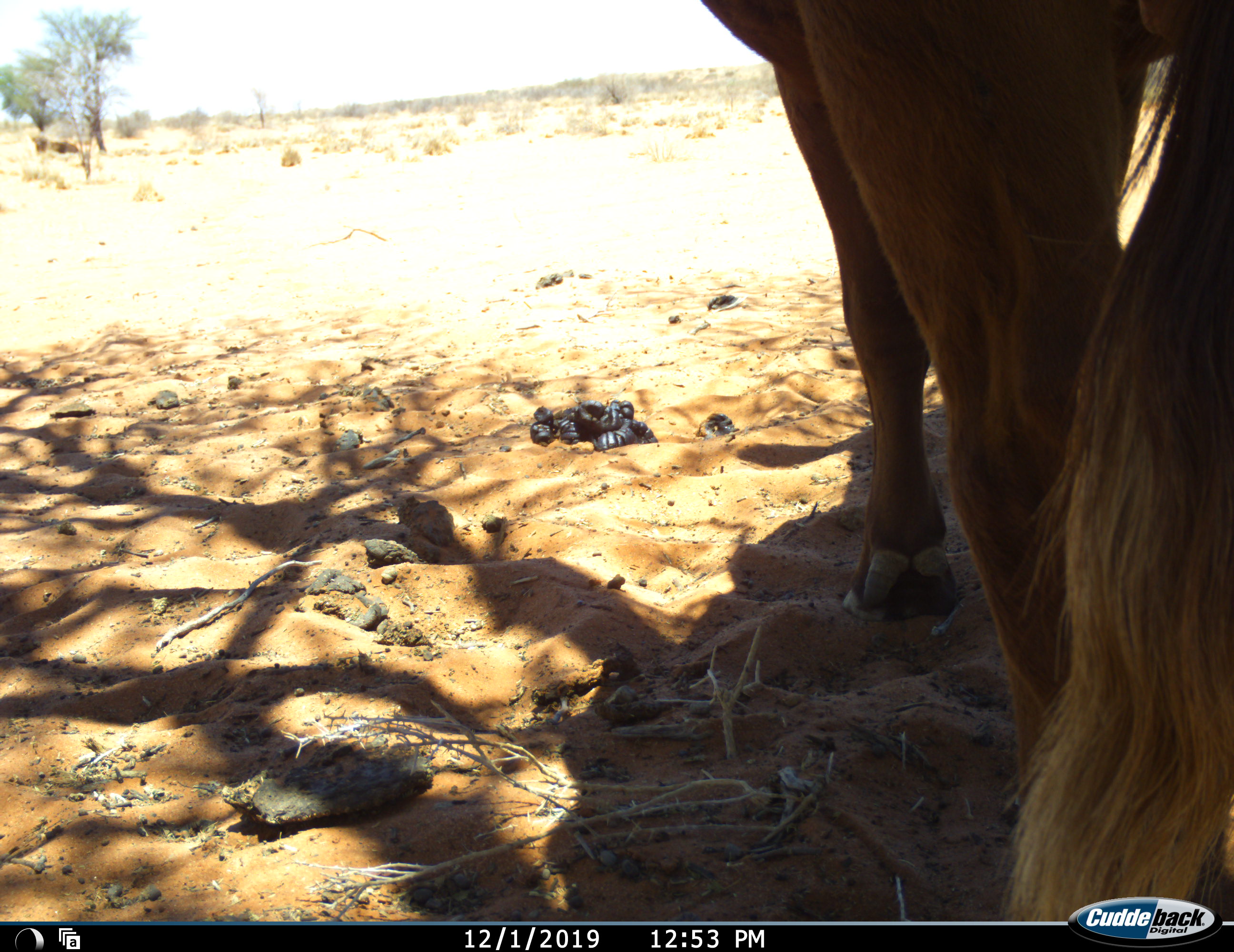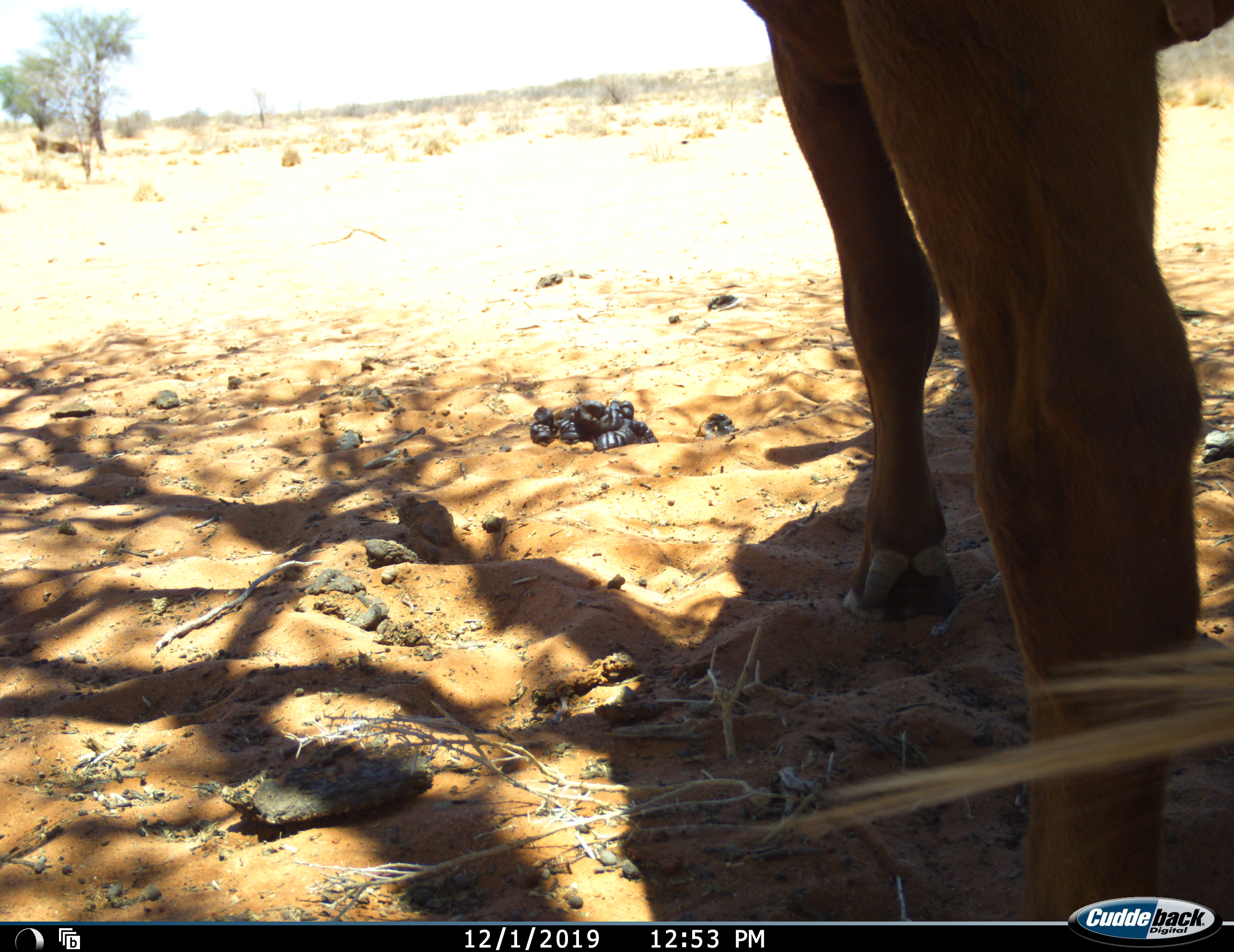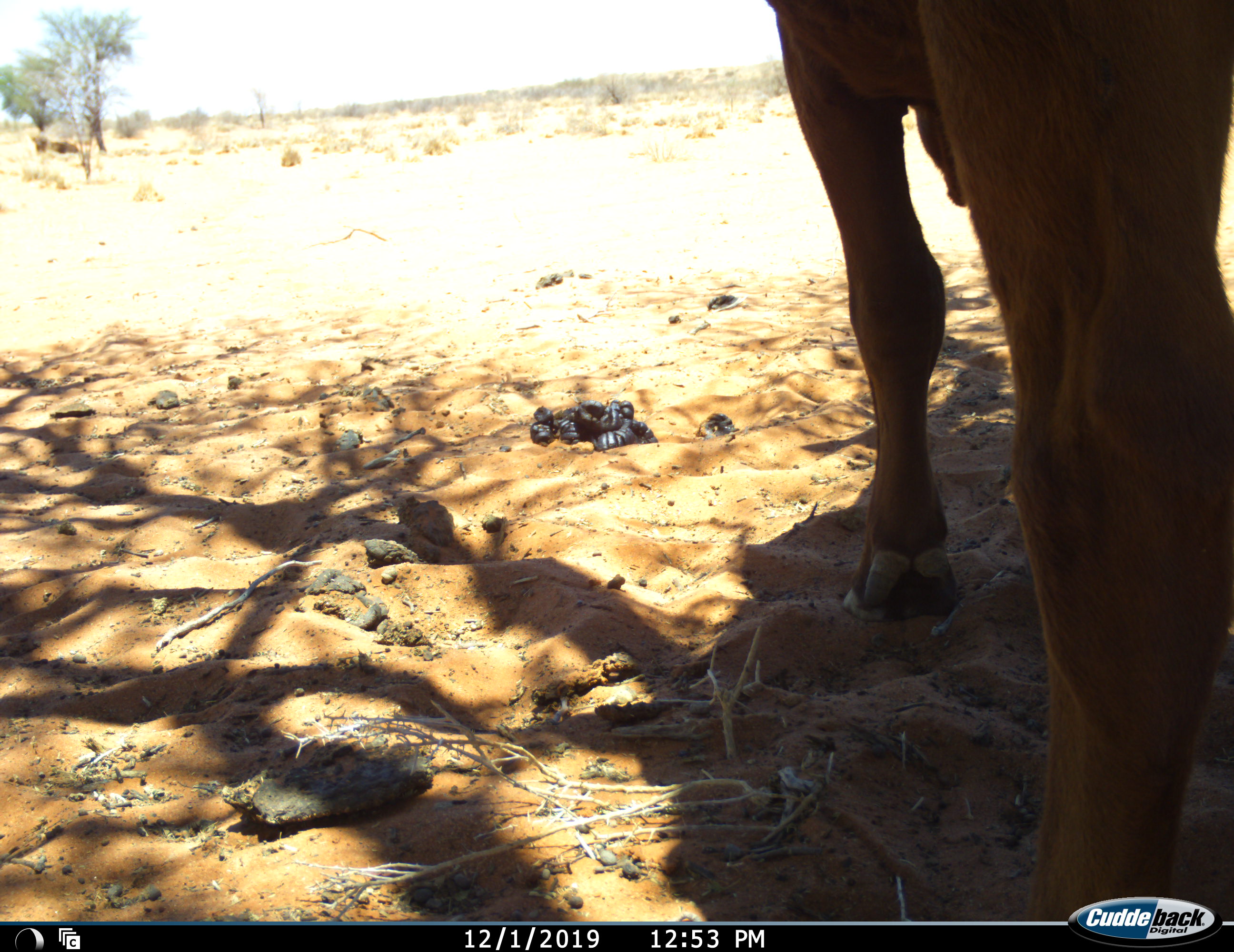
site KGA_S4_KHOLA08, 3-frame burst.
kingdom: Animalia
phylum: Chordata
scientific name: Vertebrata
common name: domestic animal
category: domesticanimal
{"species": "domesticanimal (domestic animal) (Vertebrata)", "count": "1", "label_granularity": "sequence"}